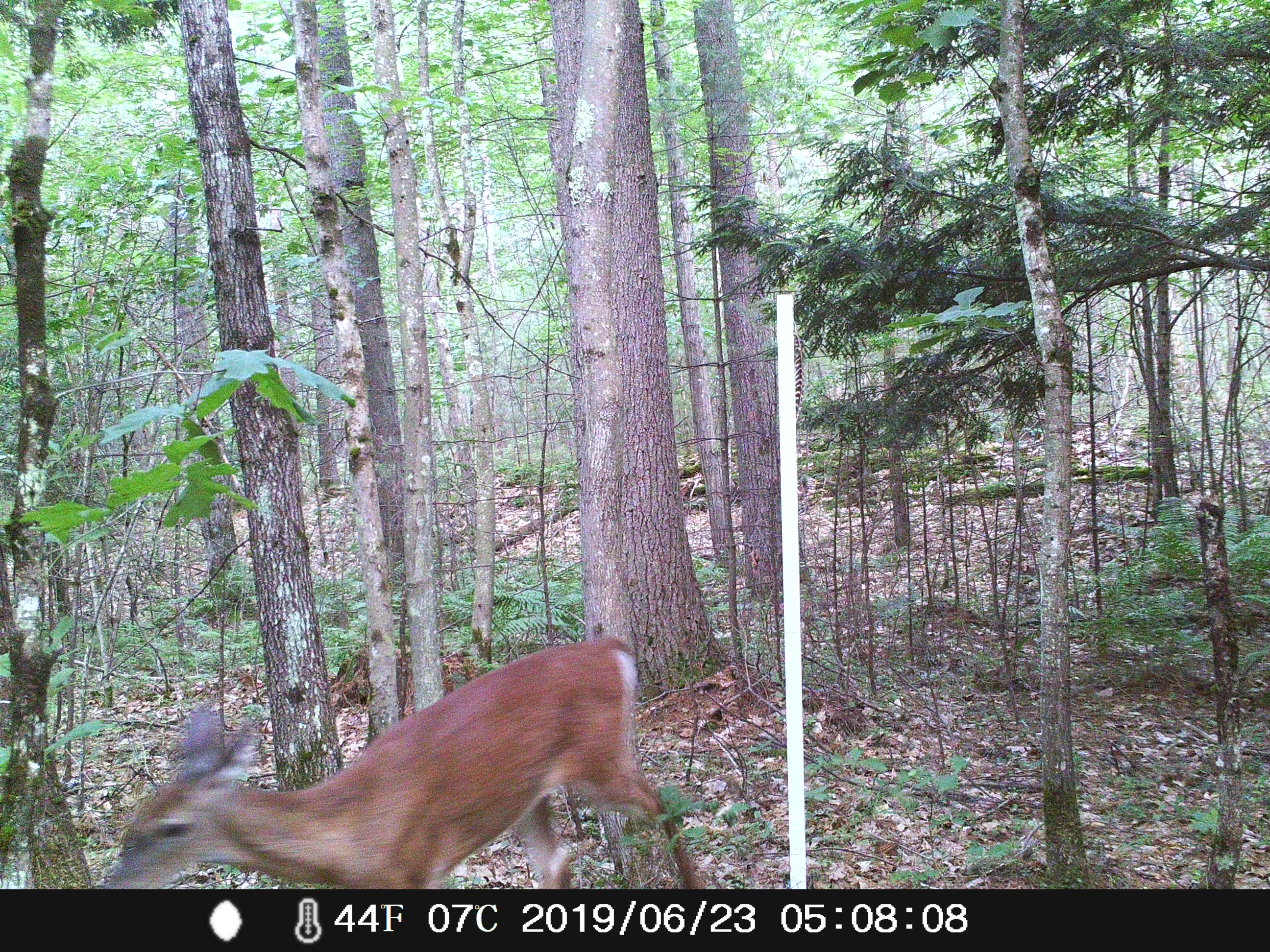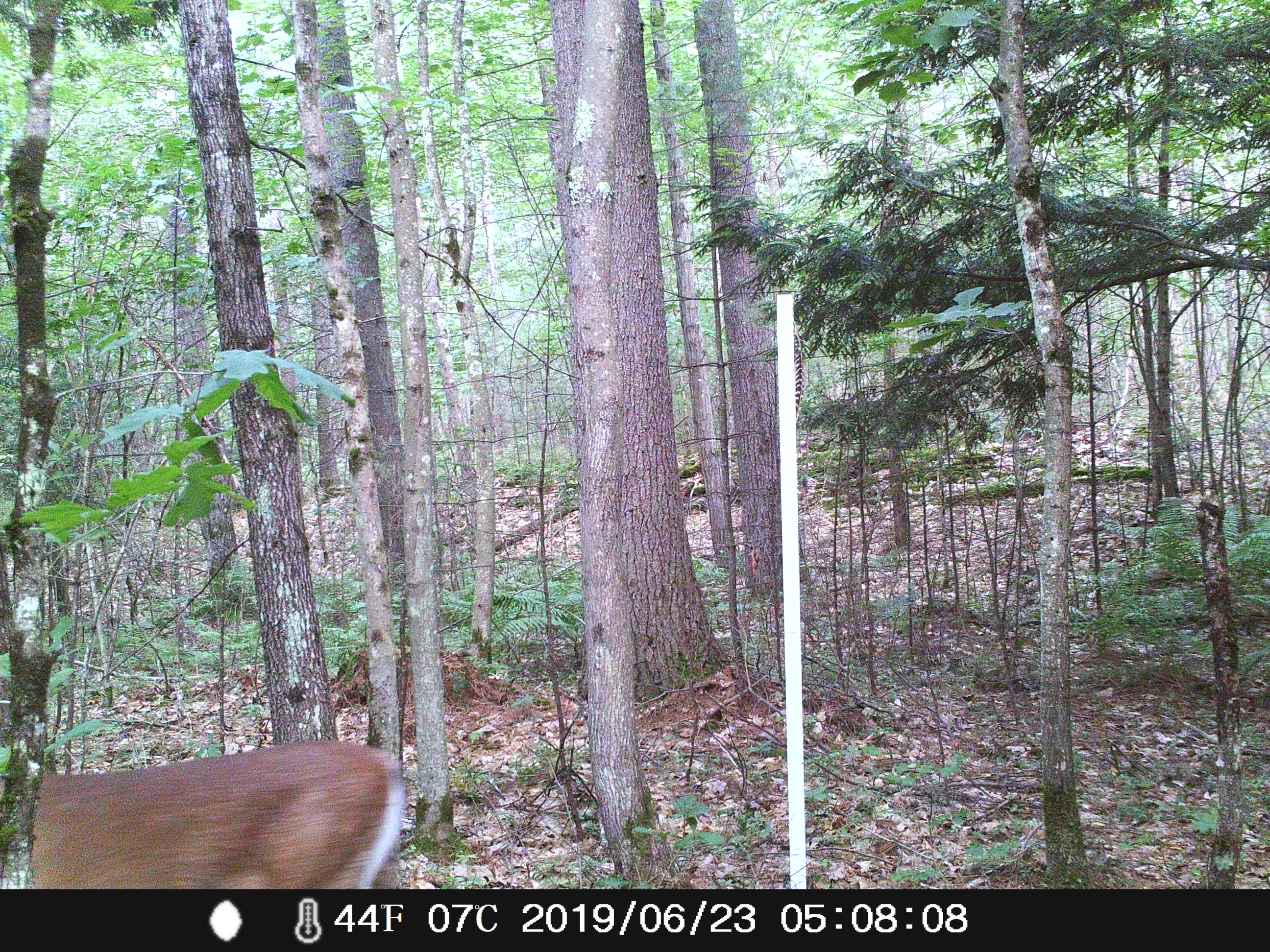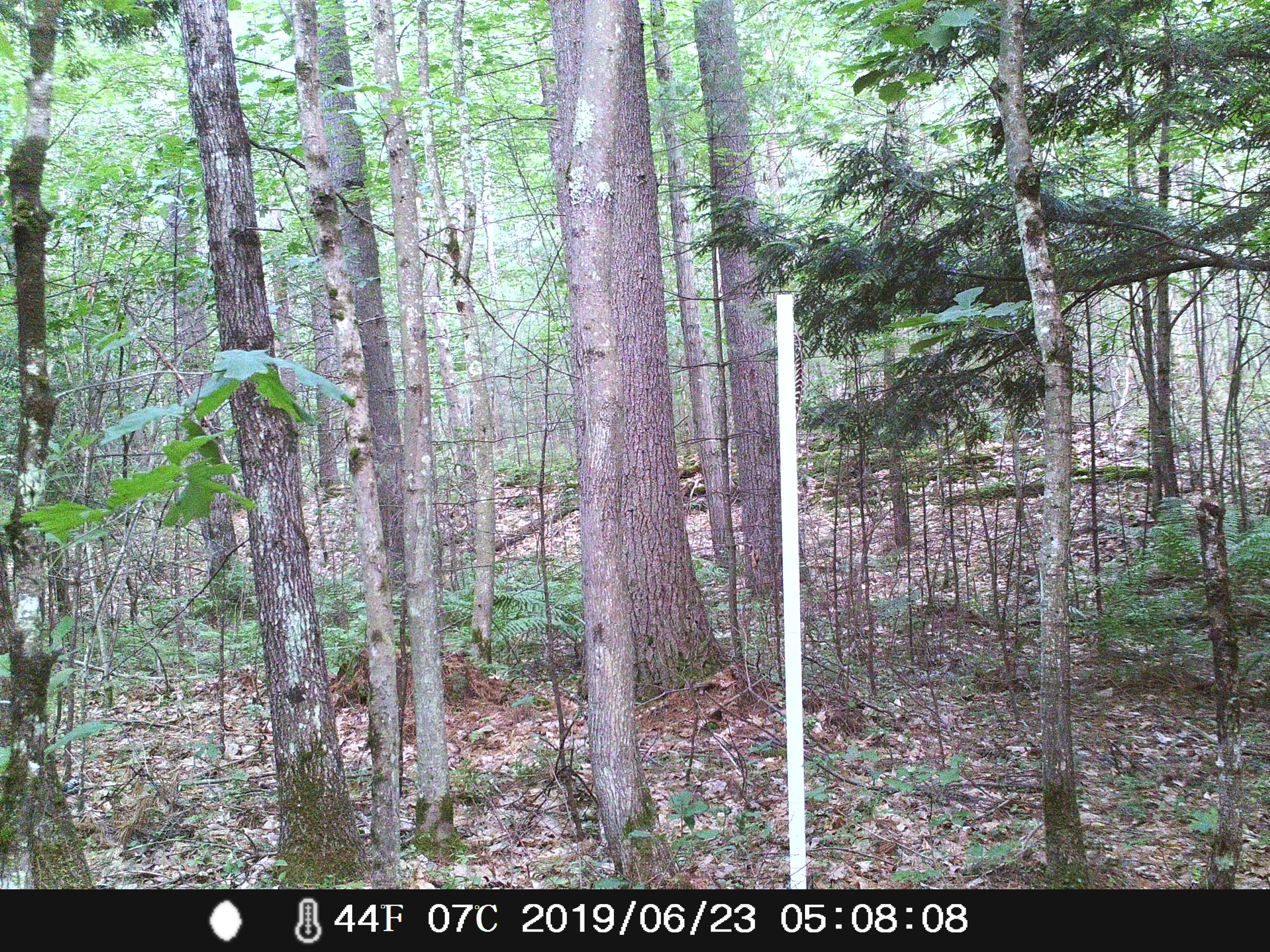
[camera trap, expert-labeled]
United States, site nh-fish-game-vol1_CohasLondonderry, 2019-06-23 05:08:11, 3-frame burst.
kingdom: Animalia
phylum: Chordata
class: Mammalia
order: Artiodactyla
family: Cervidae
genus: Odocoileus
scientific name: Odocoileus virginianus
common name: white-tailed deer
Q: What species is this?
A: White-tailed deer (Odocoileus virginianus).